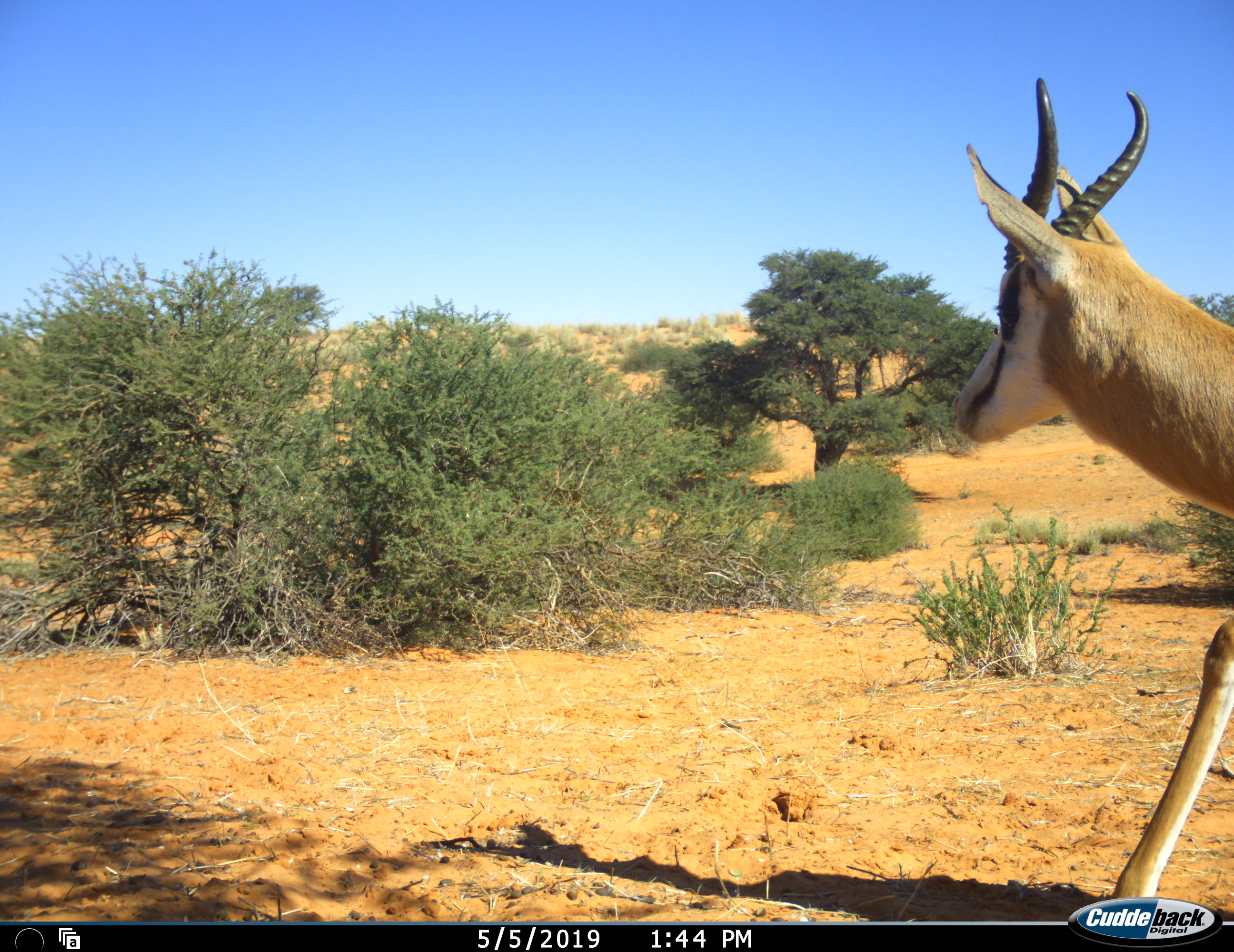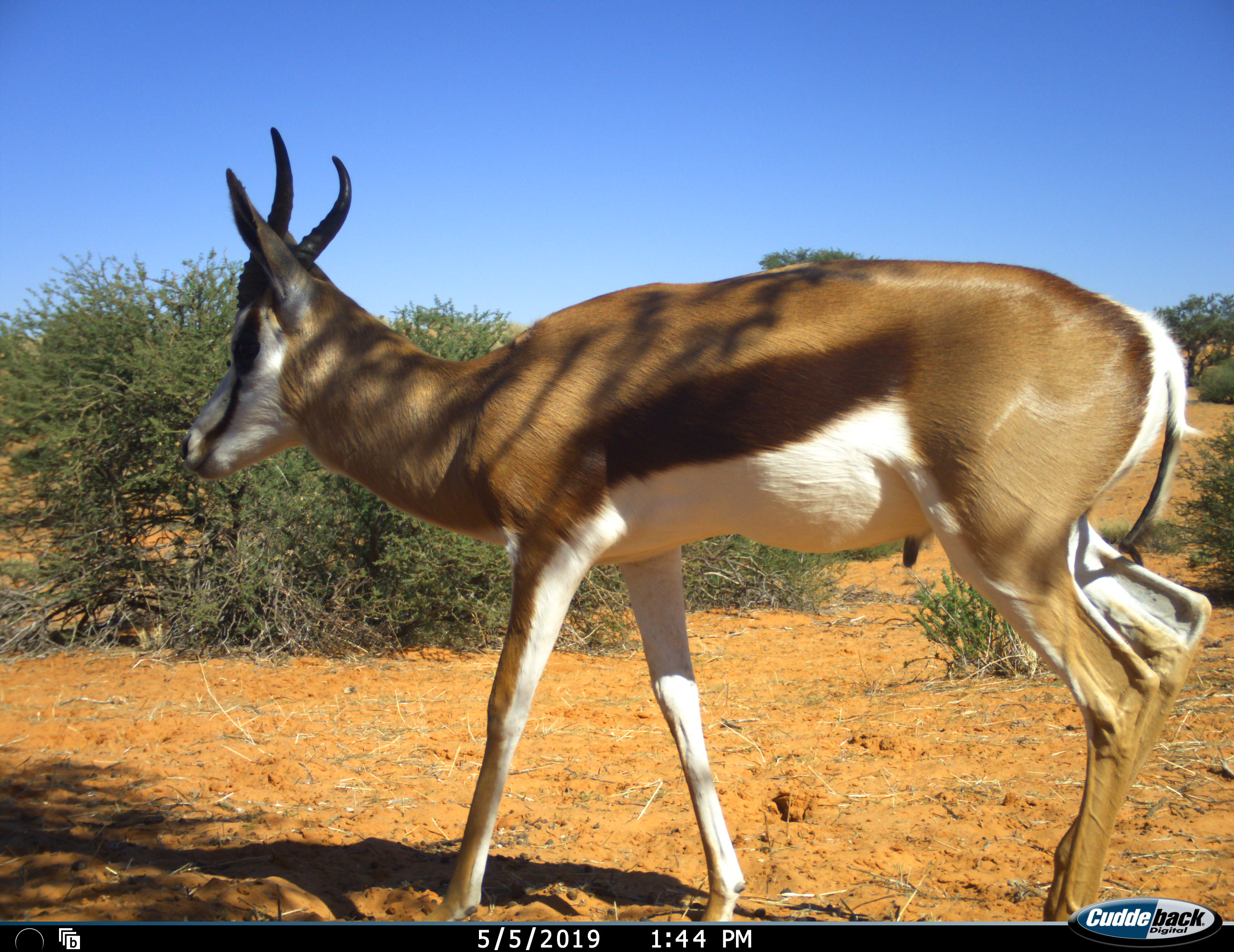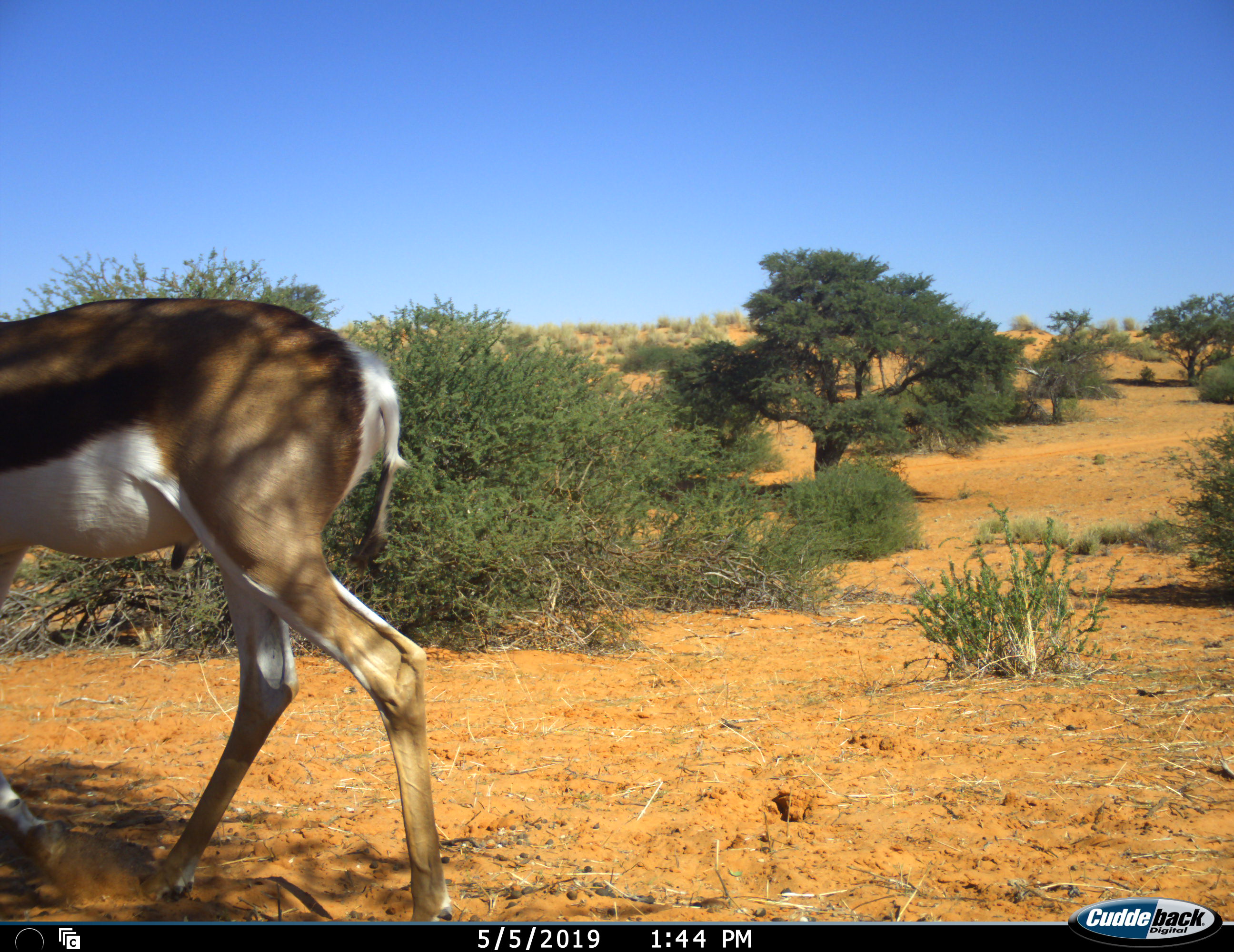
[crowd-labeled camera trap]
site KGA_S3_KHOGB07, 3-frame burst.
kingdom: Animalia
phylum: Chordata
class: Mammalia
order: Artiodactyla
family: Bovidae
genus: Antidorcas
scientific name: Antidorcas marsupialis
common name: springbok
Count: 1.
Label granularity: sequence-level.